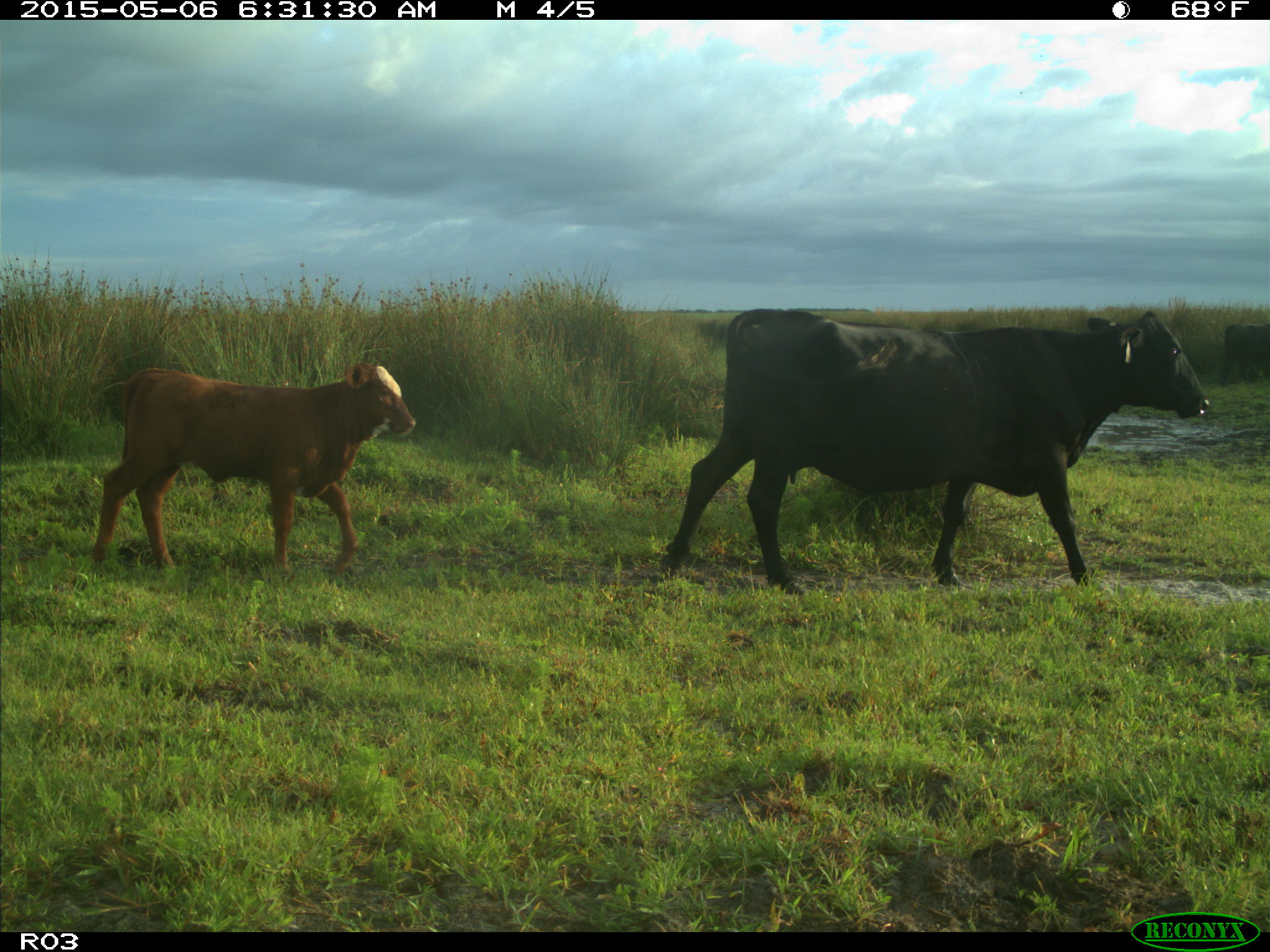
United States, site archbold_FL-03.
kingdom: Animalia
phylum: Chordata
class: Mammalia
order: Artiodactyla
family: Bovidae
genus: Bos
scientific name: Bos taurus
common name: domestic cow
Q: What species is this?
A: Bos taurus (domestic cow).